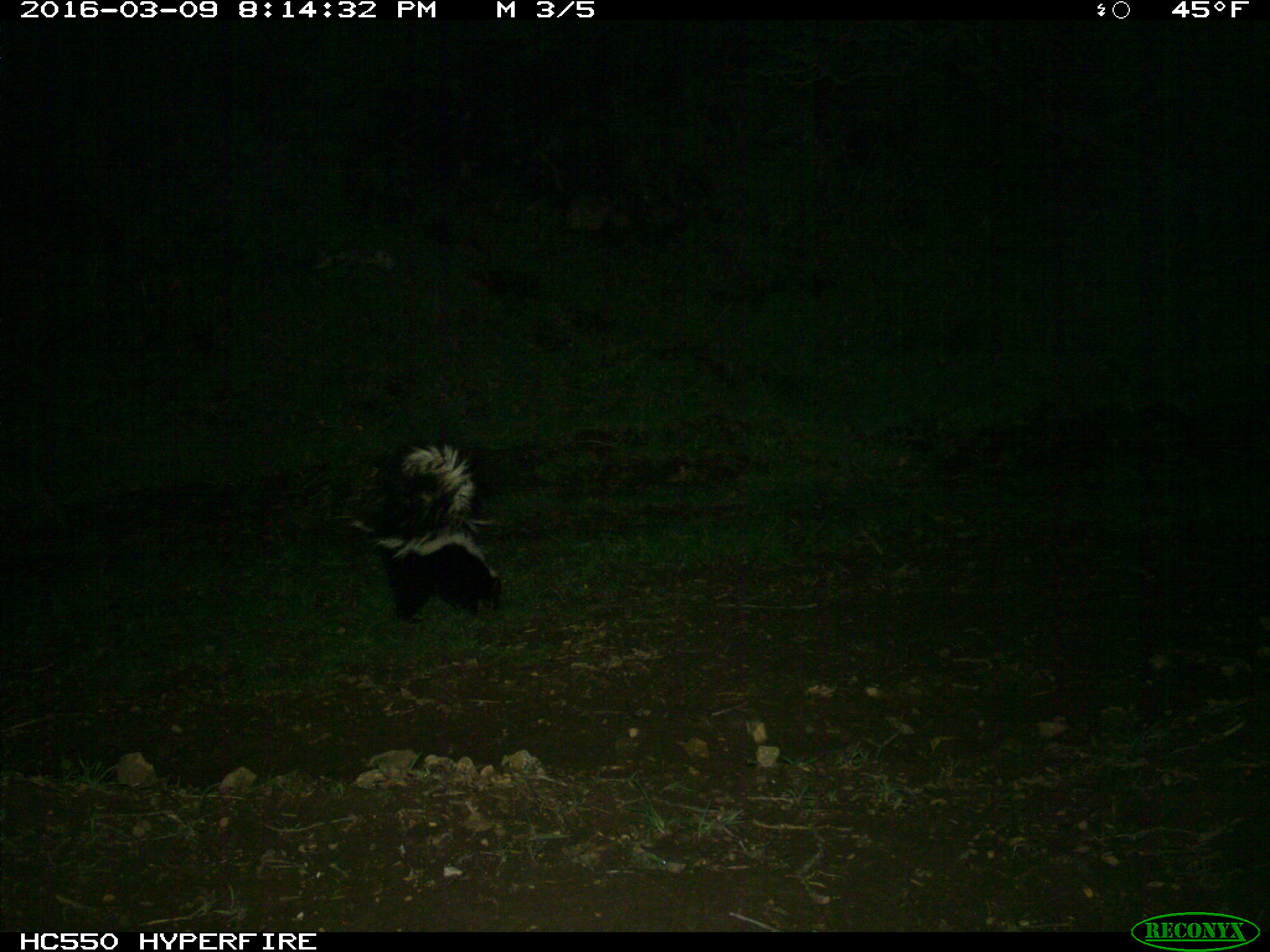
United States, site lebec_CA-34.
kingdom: Animalia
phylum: Chordata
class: Mammalia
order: Carnivora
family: Mephitidae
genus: Mephitis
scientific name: Mephitis mephitis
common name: striped skunk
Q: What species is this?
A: Mephitis mephitis (striped skunk).